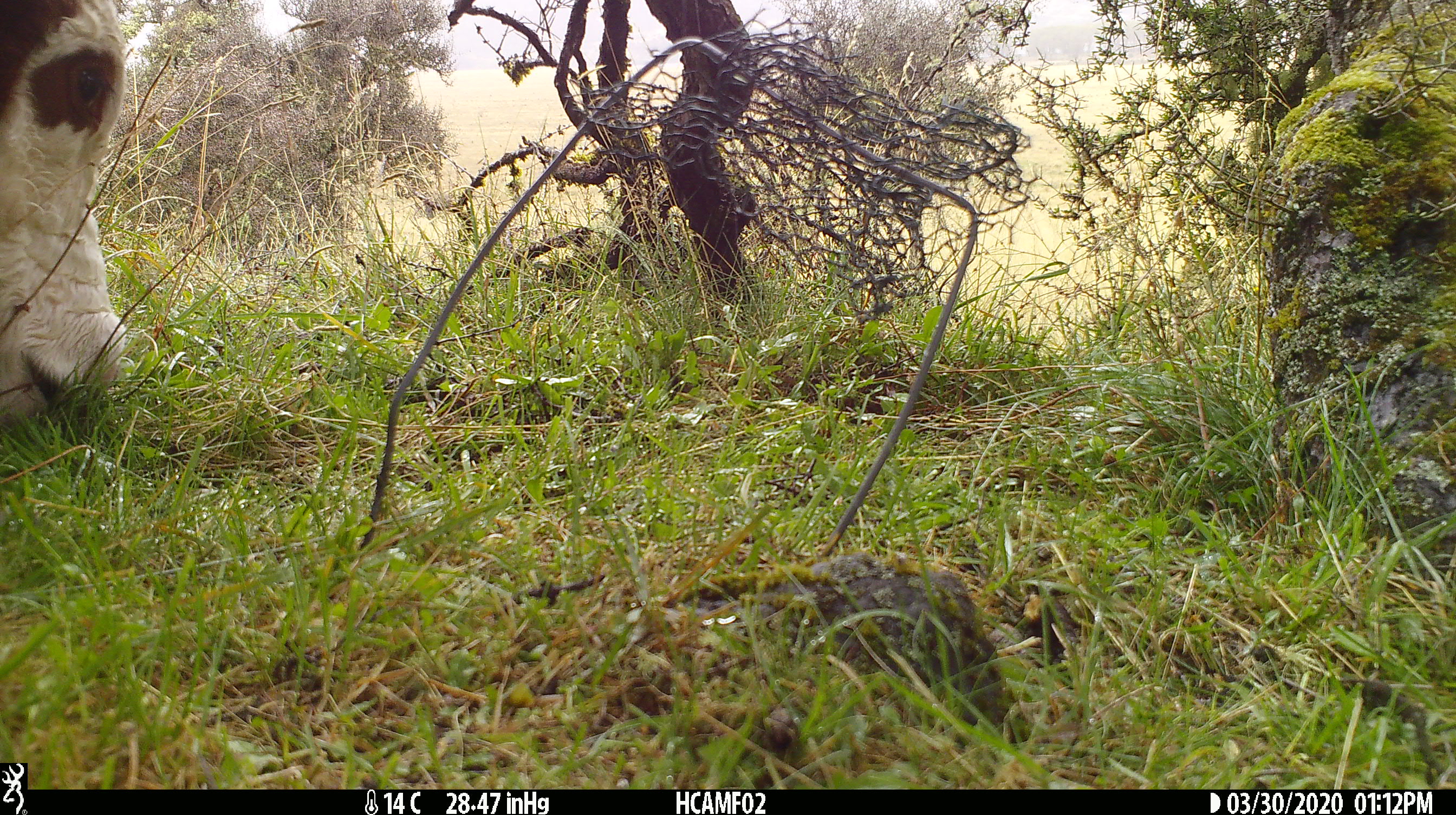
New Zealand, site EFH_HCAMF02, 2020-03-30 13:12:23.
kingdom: Animalia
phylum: Chordata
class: Mammalia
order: Artiodactyla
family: Bovidae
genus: Bos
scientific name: Bos taurus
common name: domestic cow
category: cow